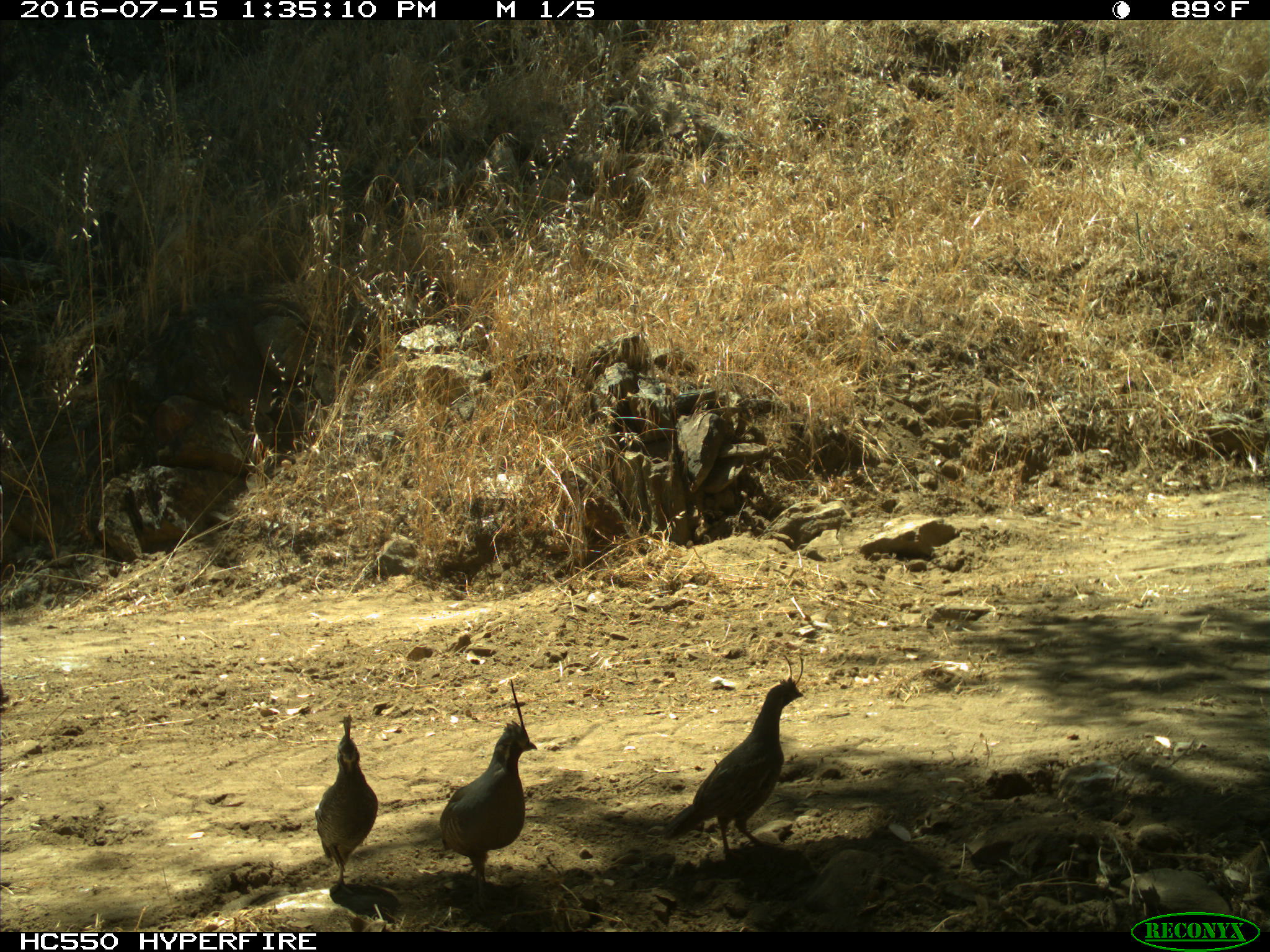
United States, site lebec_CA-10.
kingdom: Animalia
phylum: Chordata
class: Aves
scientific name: Aves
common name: birds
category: unidentified bird